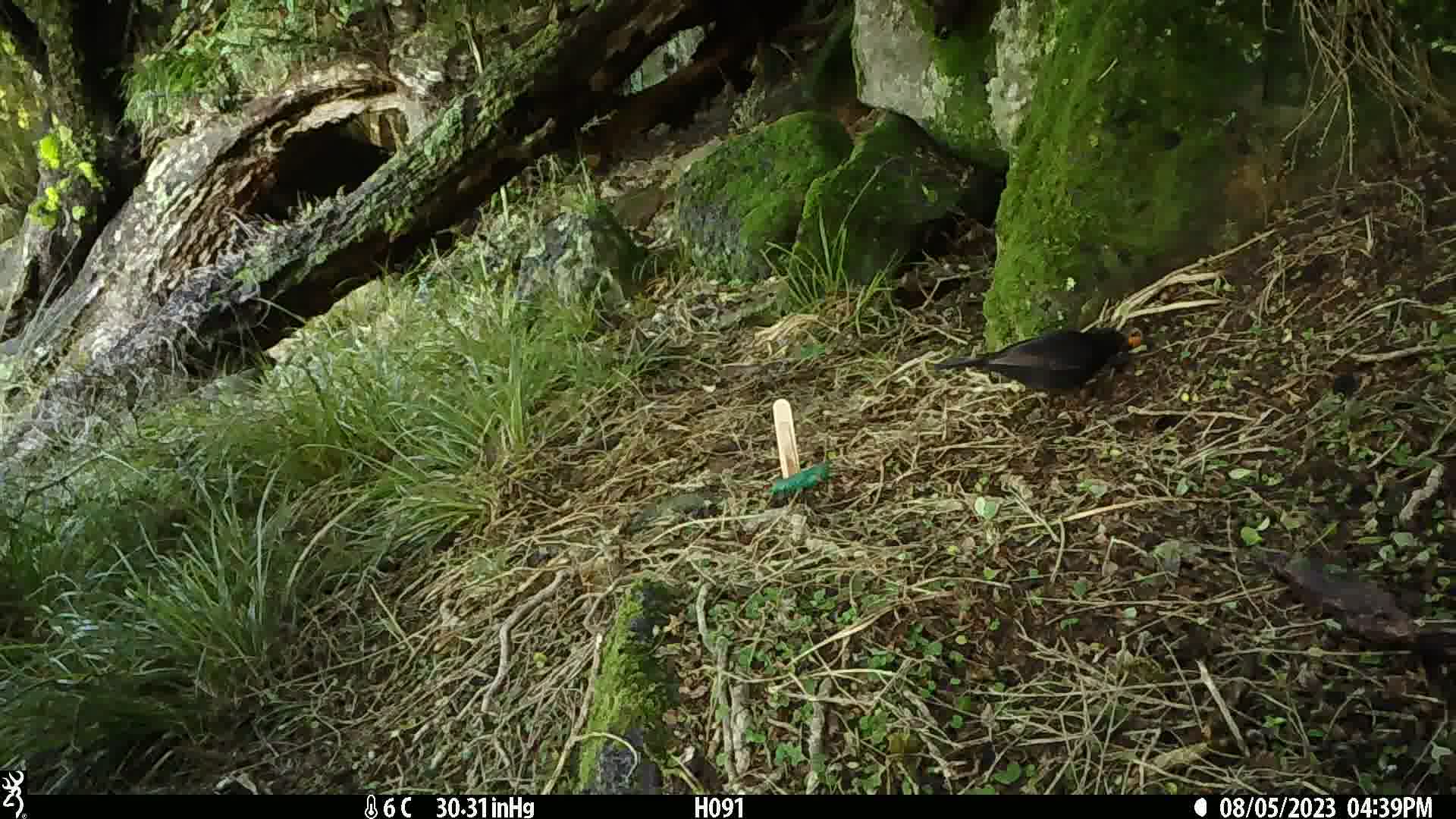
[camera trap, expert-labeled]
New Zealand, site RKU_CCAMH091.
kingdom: Animalia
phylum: Chordata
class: Aves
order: Passeriformes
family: Turdidae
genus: Turdus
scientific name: Turdus merula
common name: eurasian blackbird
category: blackbird